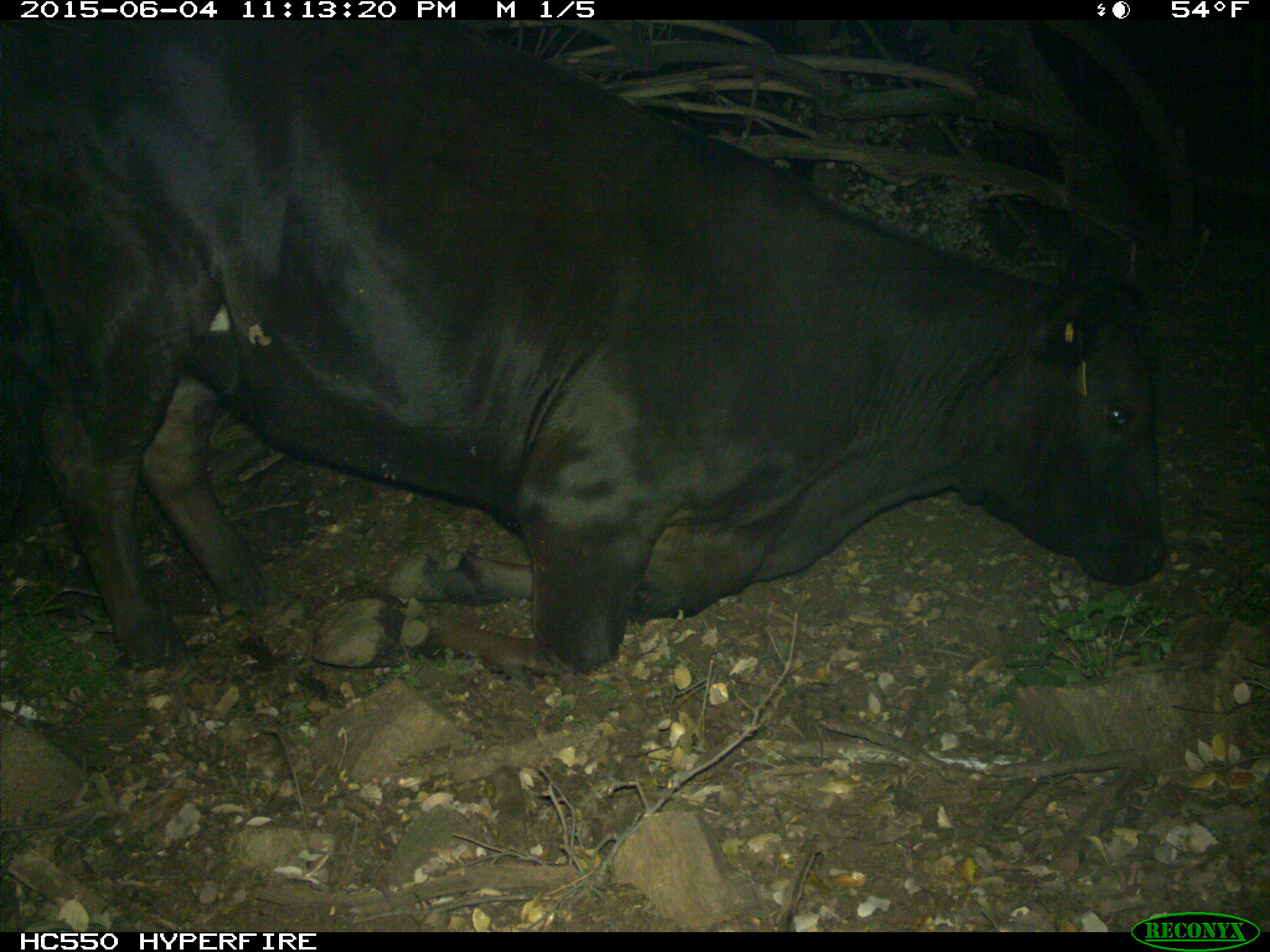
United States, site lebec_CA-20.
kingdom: Animalia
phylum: Chordata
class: Mammalia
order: Artiodactyla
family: Bovidae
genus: Bos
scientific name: Bos taurus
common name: domestic cow